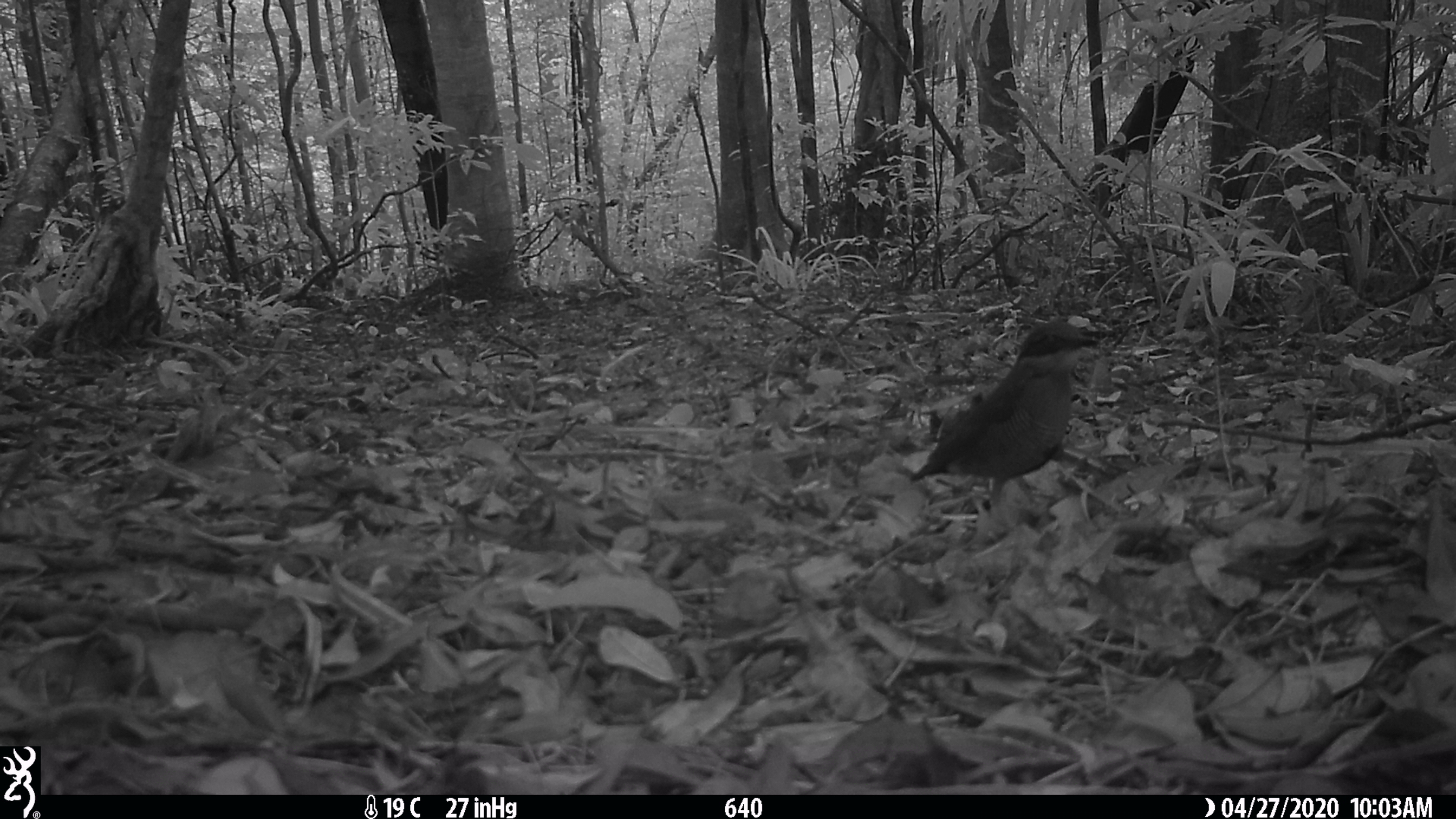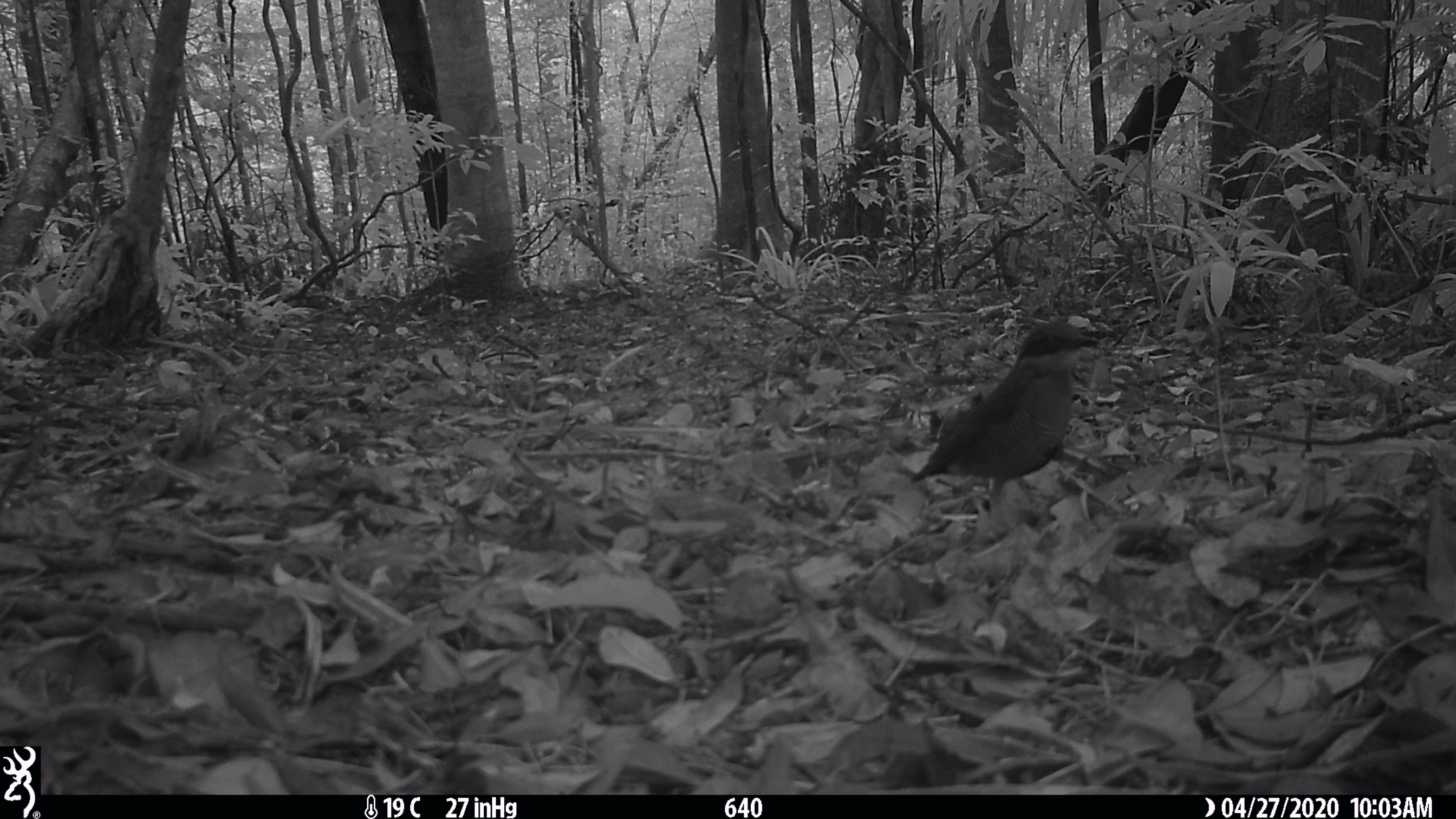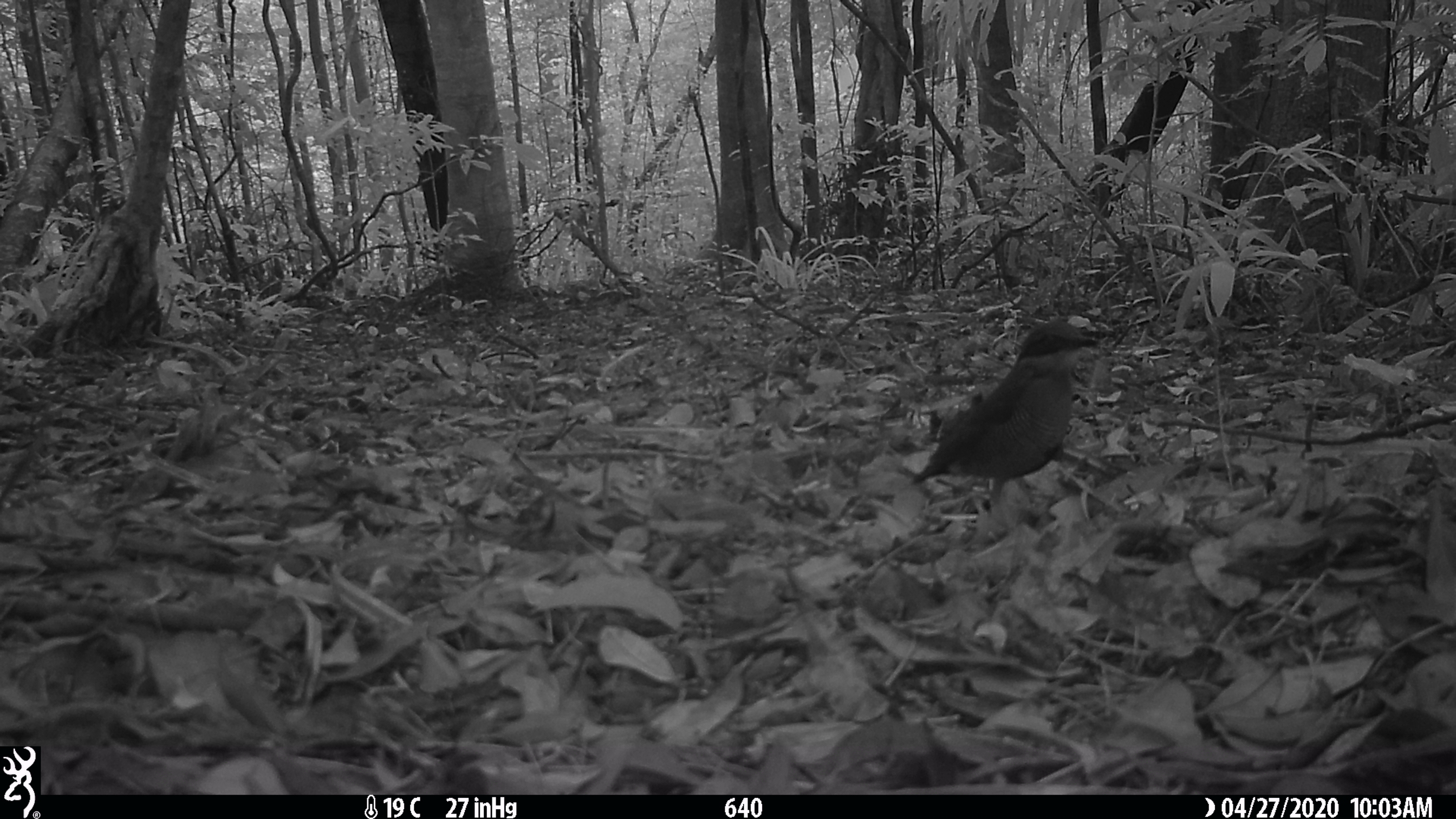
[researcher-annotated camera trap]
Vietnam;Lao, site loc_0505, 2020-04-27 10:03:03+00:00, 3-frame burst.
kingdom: Animalia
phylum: Chordata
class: Aves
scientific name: Aves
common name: bird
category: unidentified bird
Unidentified bird (bird) (Aves). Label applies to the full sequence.